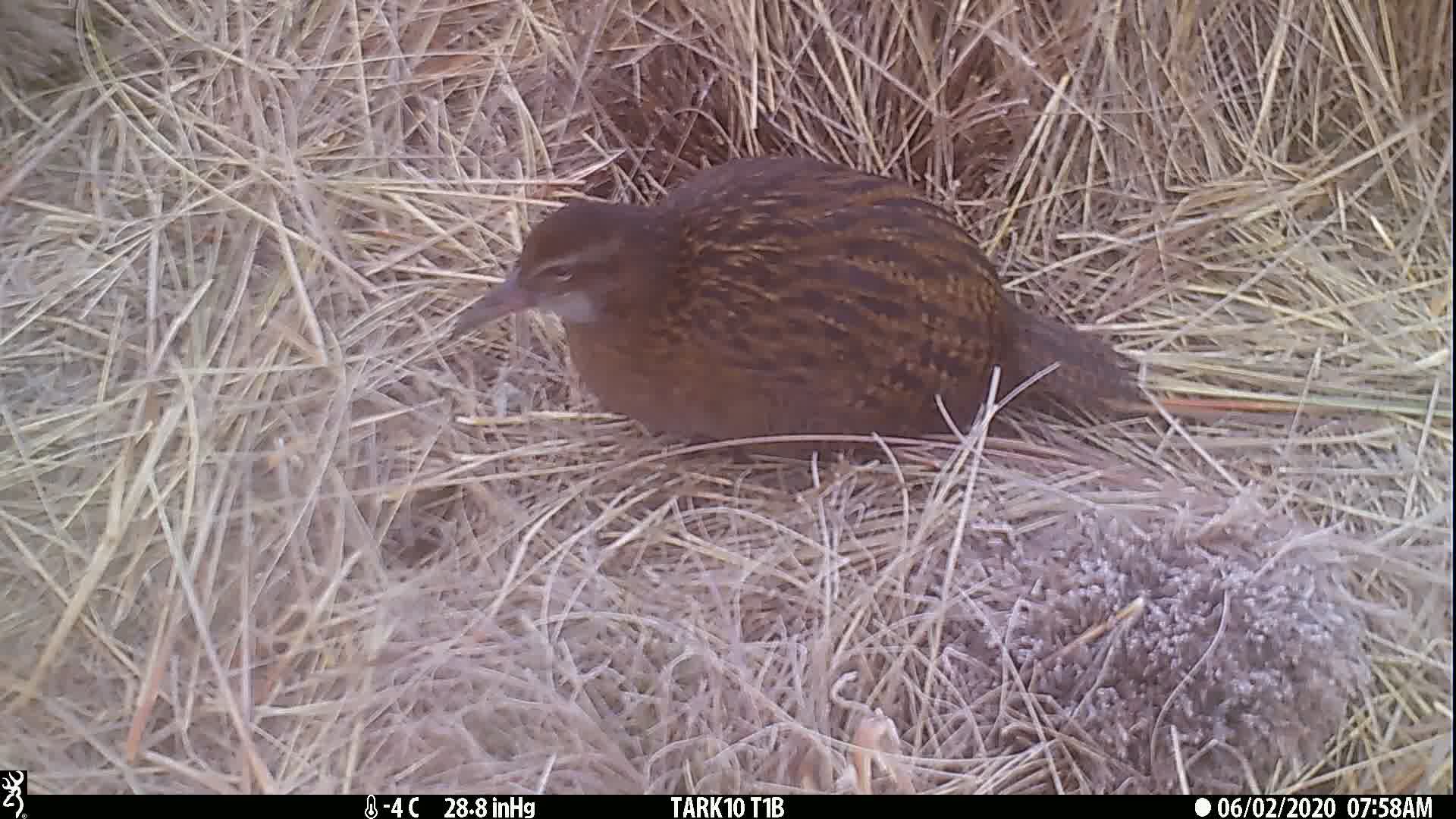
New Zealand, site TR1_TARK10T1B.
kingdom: Animalia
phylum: Chordata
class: Aves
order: Gruiformes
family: Rallidae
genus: Gallirallus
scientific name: Gallirallus australis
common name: weka